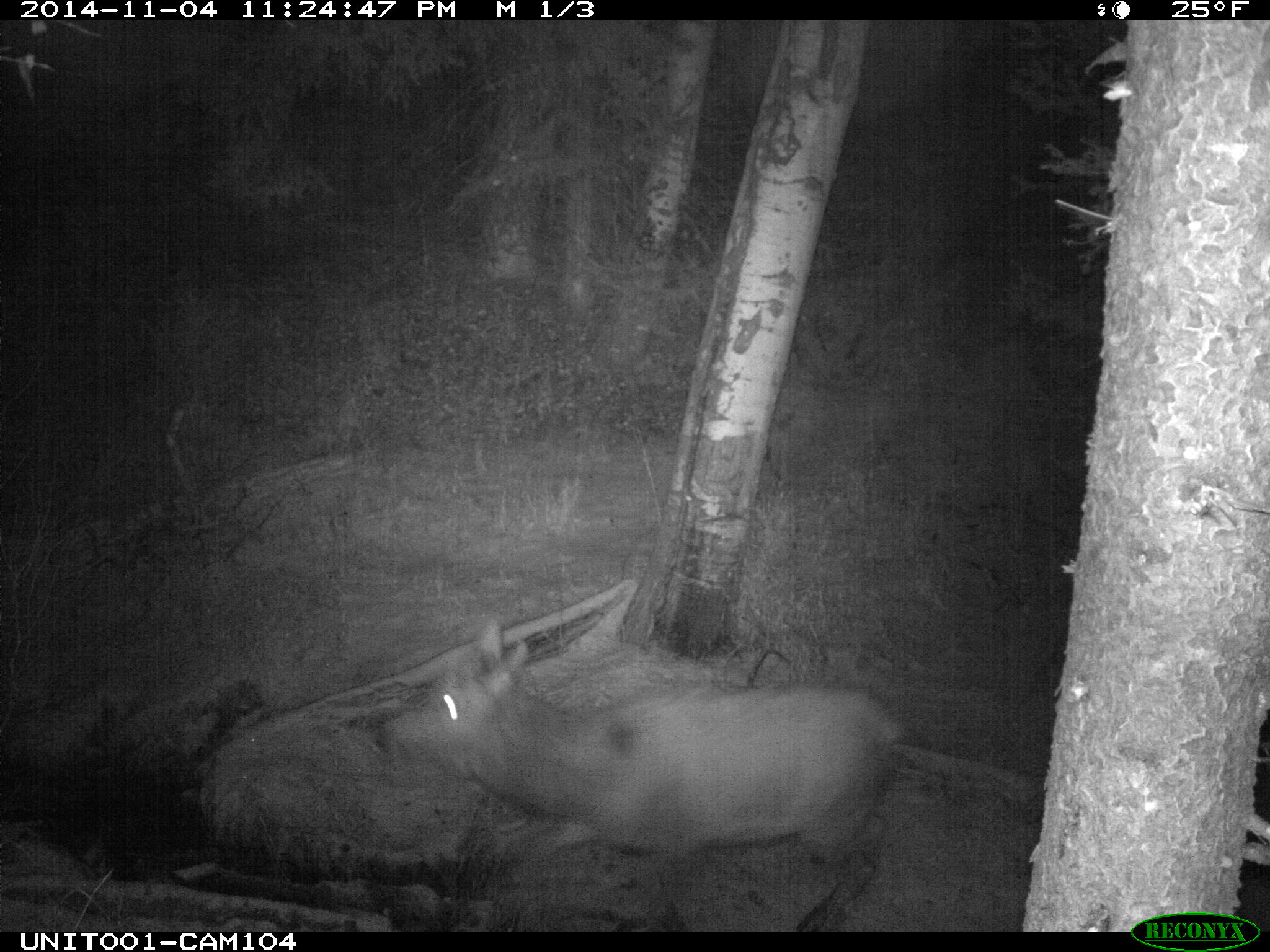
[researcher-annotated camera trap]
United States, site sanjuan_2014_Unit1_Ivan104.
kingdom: Animalia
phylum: Chordata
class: Mammalia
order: Artiodactyla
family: Cervidae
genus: Cervus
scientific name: Cervus elaphus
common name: red deer